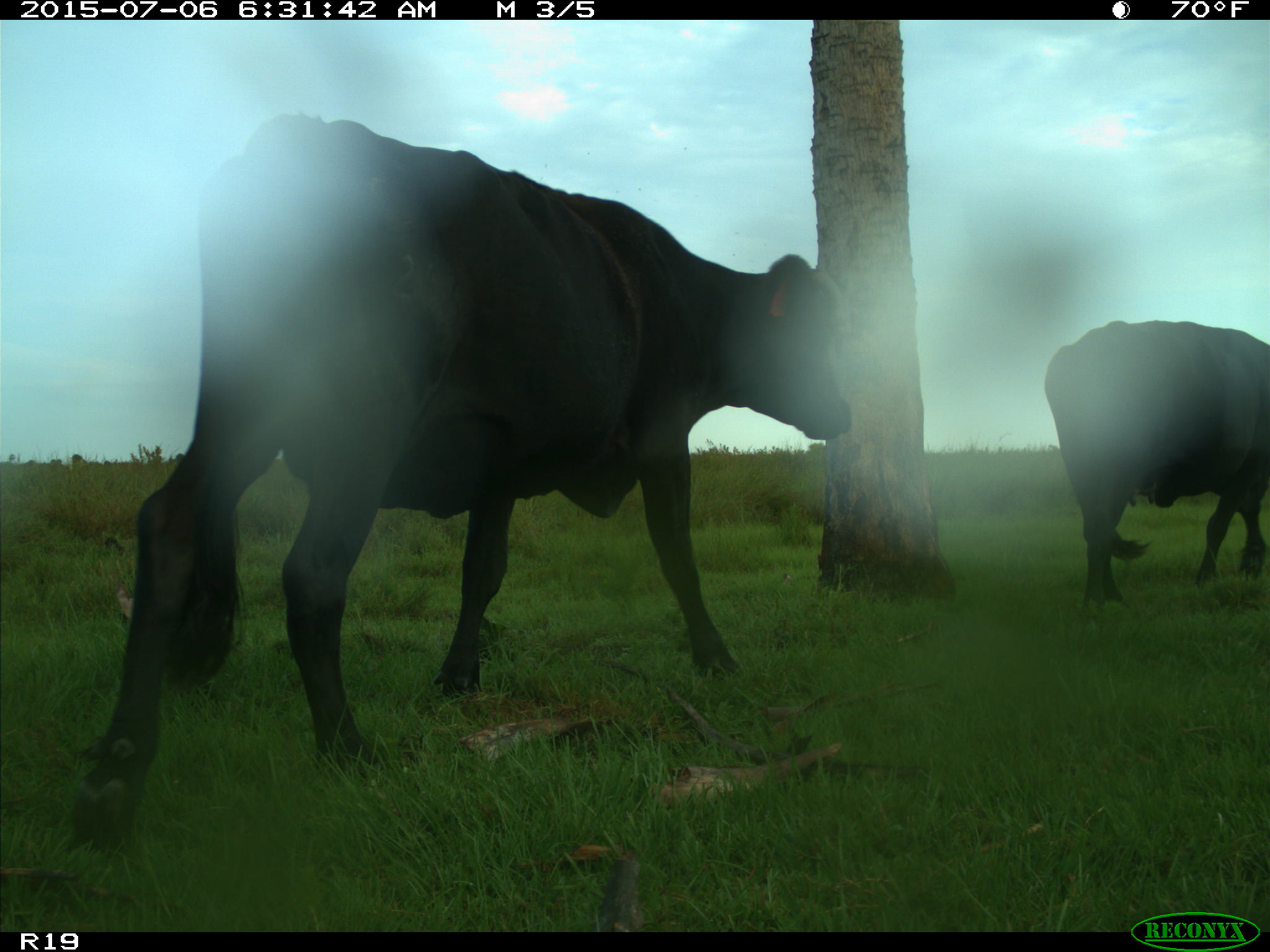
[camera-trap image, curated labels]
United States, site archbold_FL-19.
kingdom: Animalia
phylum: Chordata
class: Mammalia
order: Artiodactyla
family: Bovidae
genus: Bos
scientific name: Bos taurus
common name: domestic cow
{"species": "Bos taurus (domestic cow)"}